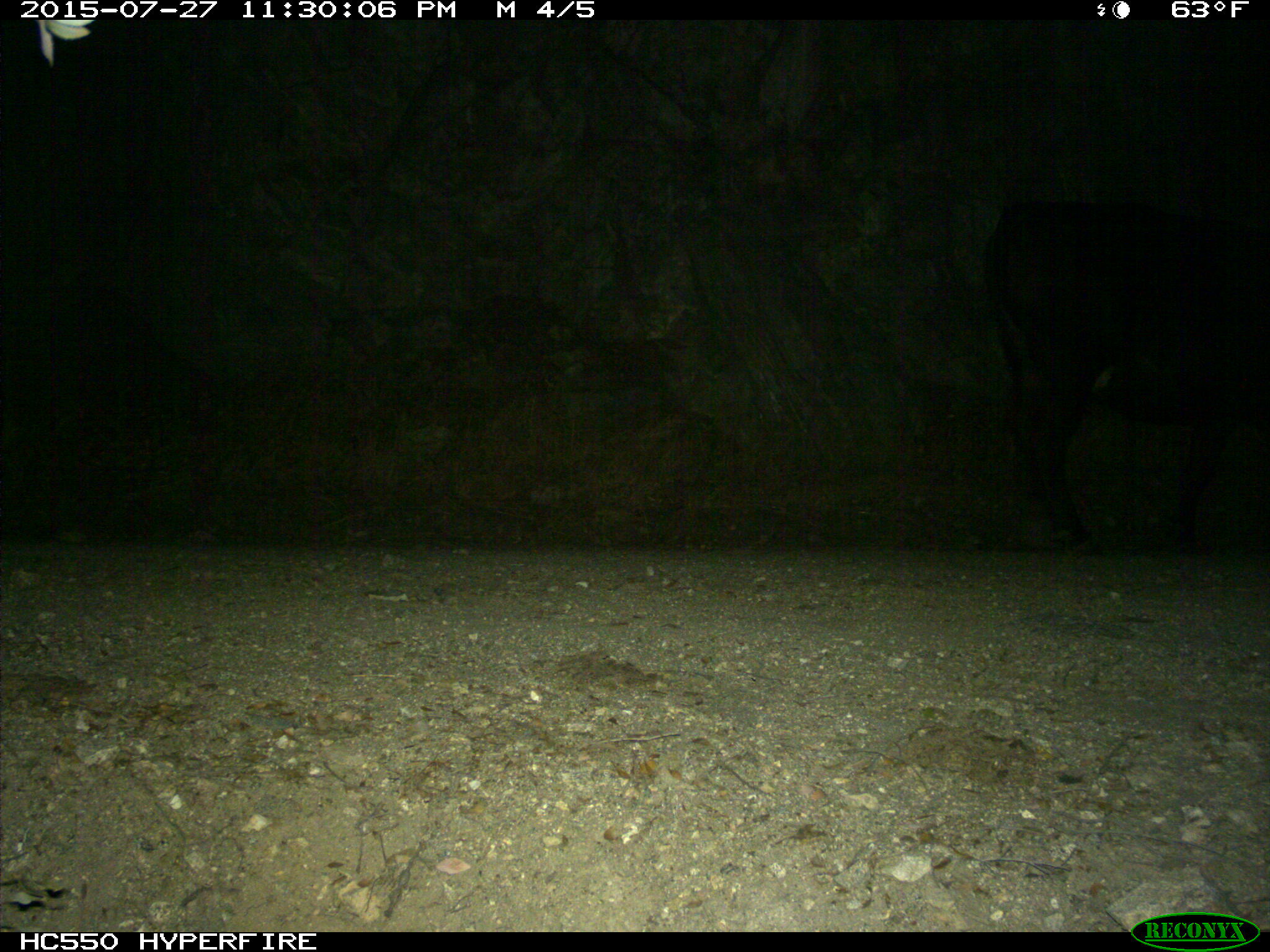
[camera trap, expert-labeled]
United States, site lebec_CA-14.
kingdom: Animalia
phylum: Chordata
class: Mammalia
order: Artiodactyla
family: Bovidae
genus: Bos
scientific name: Bos taurus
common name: domestic cow